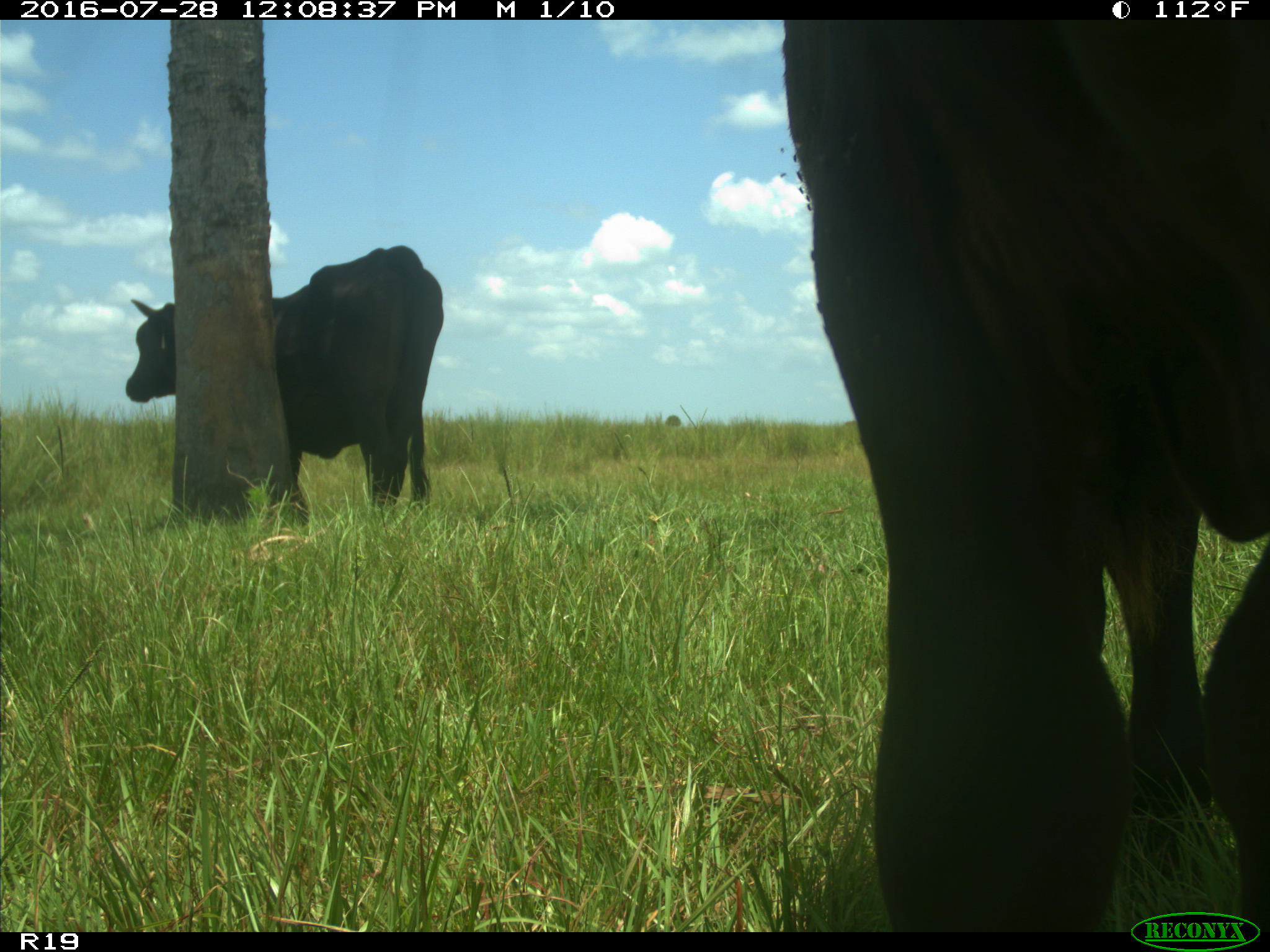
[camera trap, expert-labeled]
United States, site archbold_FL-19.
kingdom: Animalia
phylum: Chordata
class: Mammalia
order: Artiodactyla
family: Bovidae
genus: Bos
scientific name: Bos taurus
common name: domestic cow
Bos taurus (domestic cow).